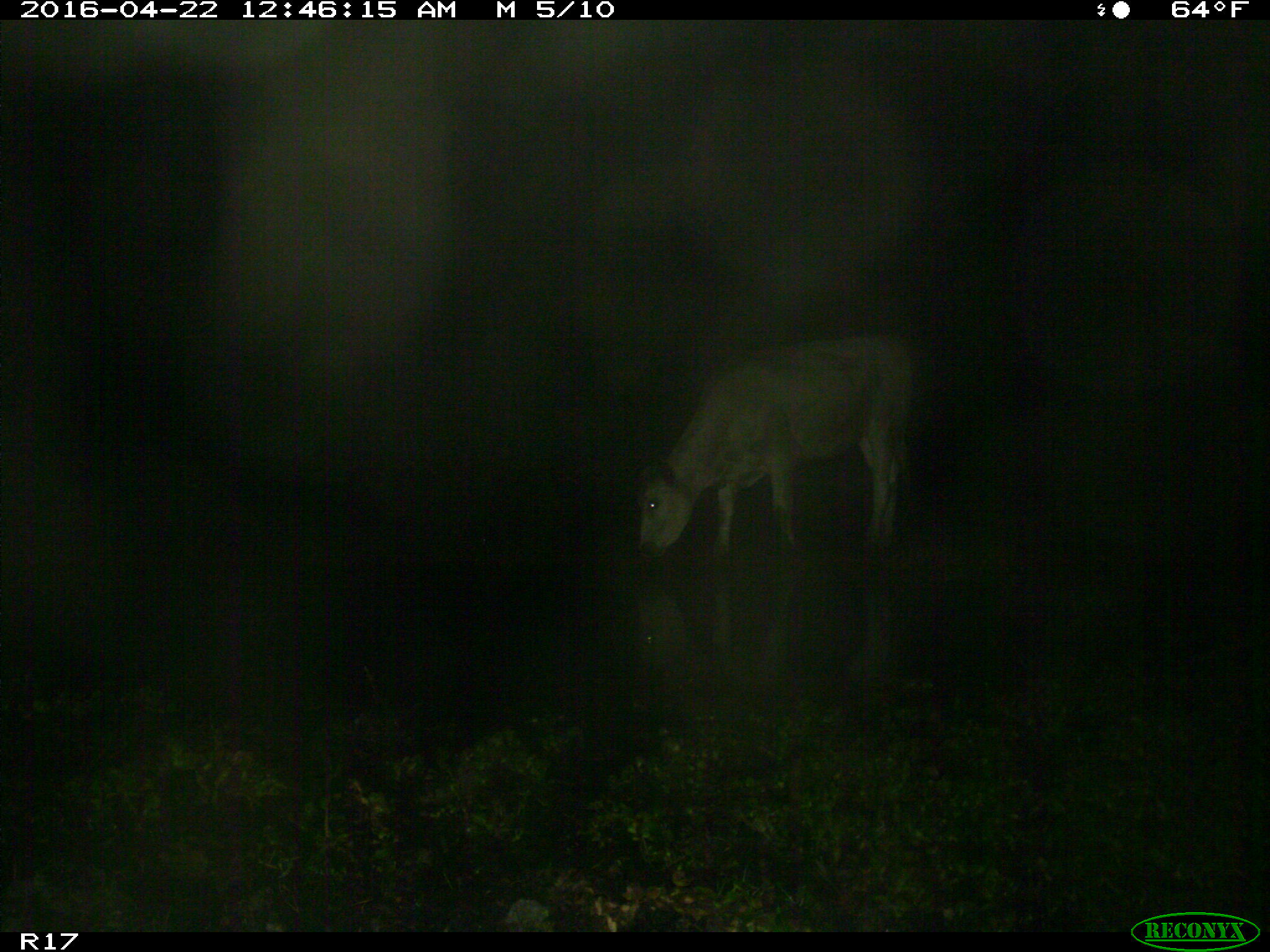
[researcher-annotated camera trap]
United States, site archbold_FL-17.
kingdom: Animalia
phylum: Chordata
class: Mammalia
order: Artiodactyla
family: Bovidae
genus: Bos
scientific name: Bos taurus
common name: domestic cow